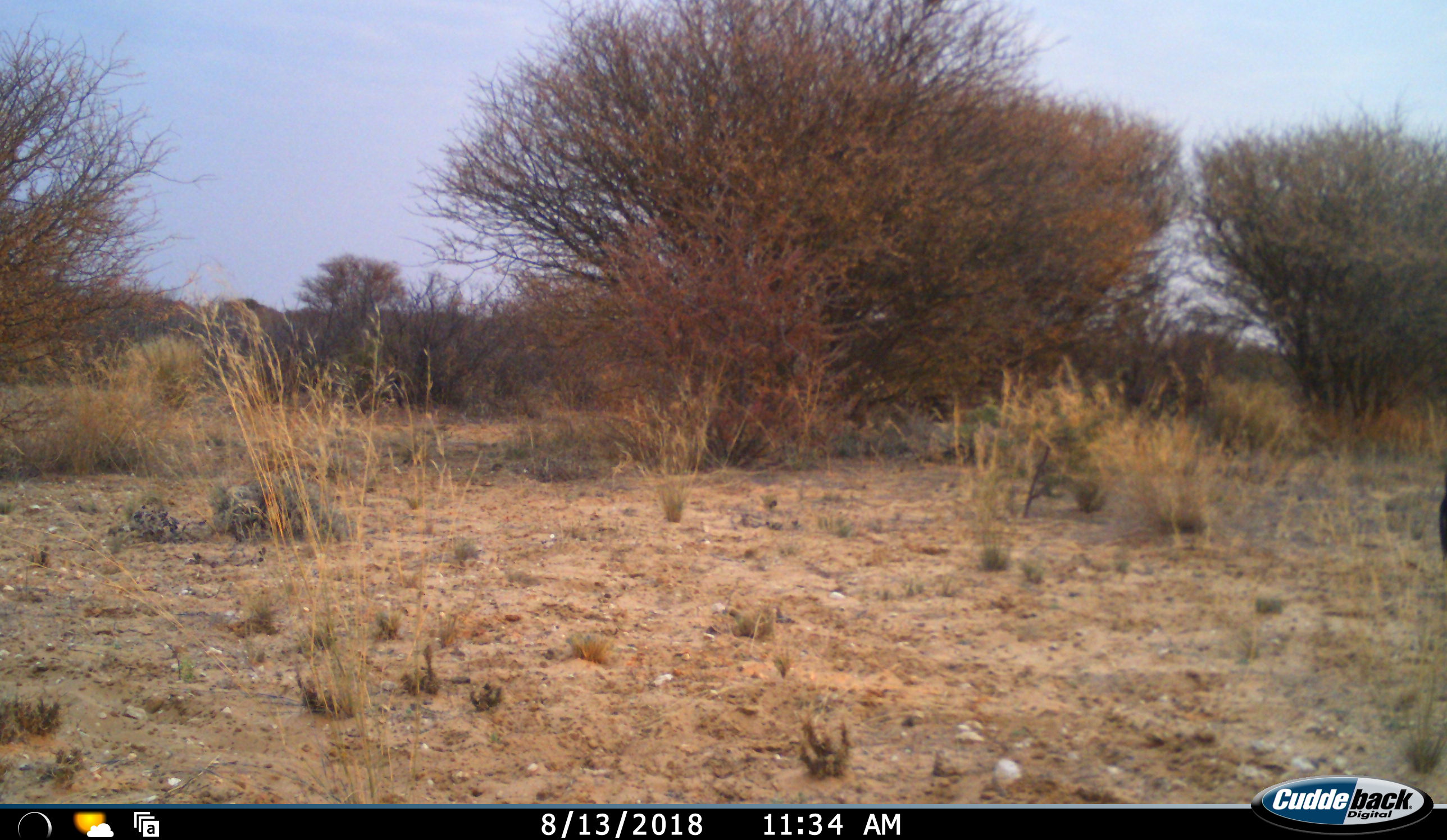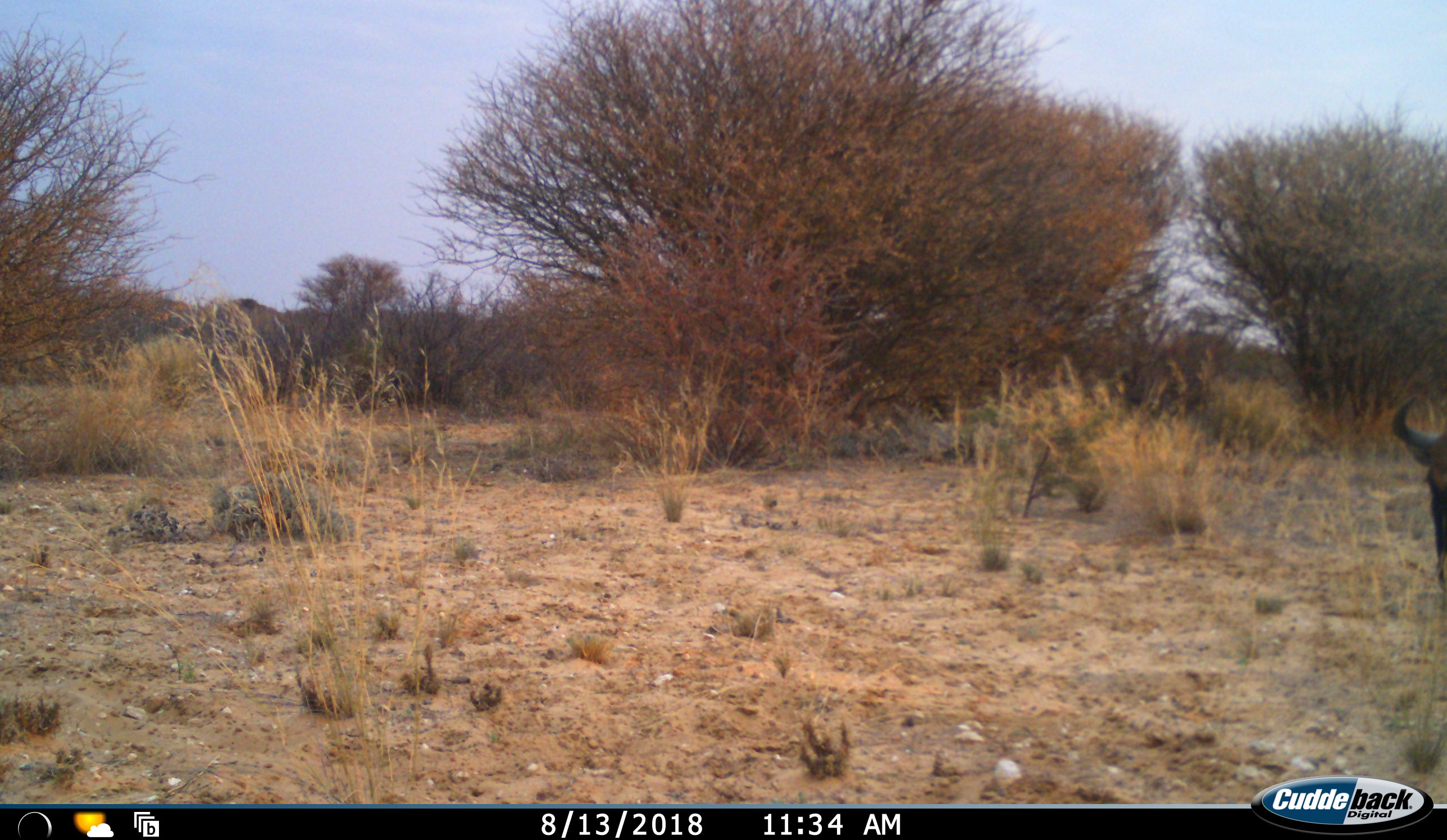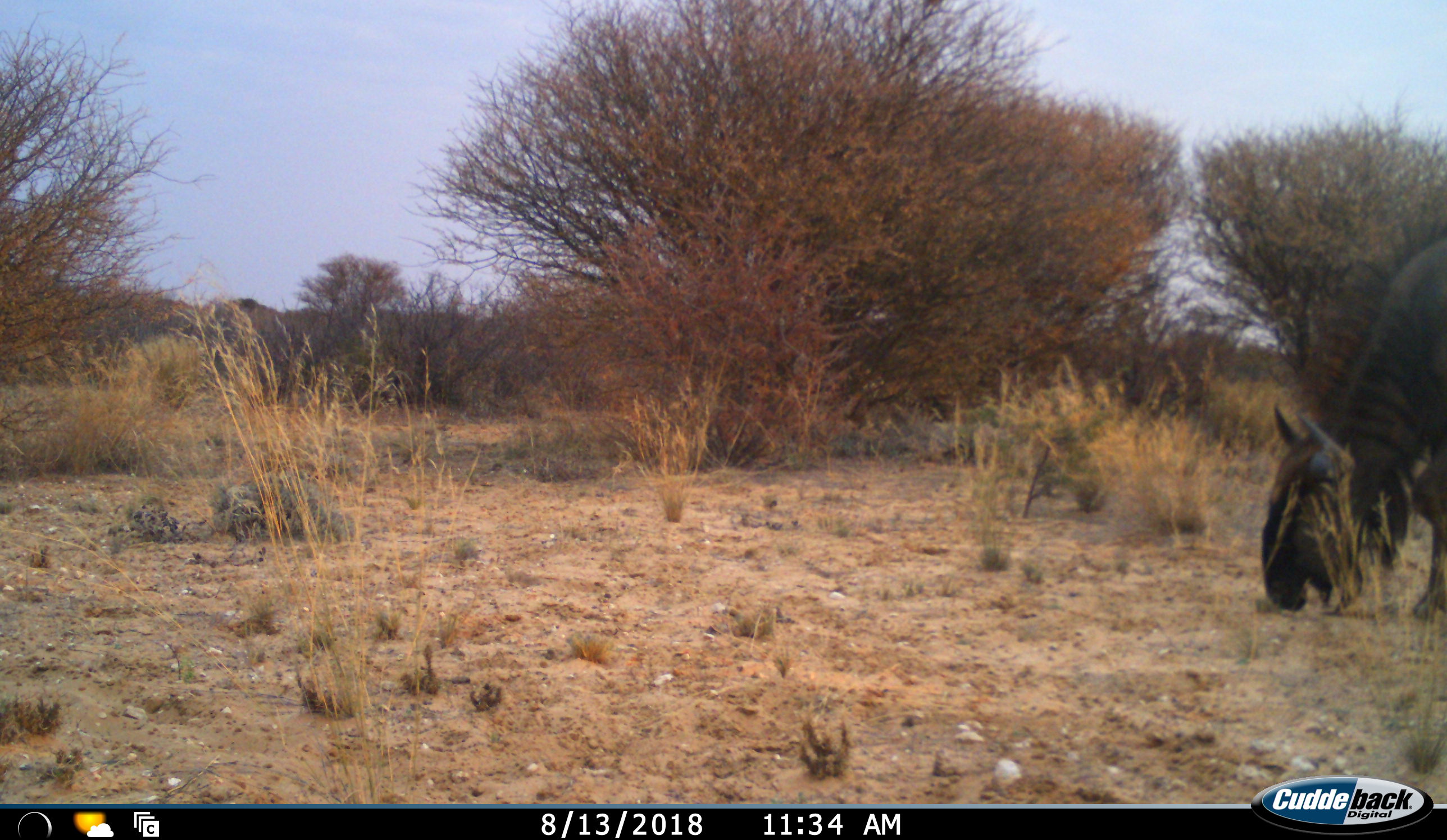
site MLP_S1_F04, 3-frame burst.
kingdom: Animalia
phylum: Chordata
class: Mammalia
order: Artiodactyla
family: Bovidae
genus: Connochaetes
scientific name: Connochaetes taurinus taurinus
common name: blue wildebeest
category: wildebeestblue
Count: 1.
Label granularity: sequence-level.